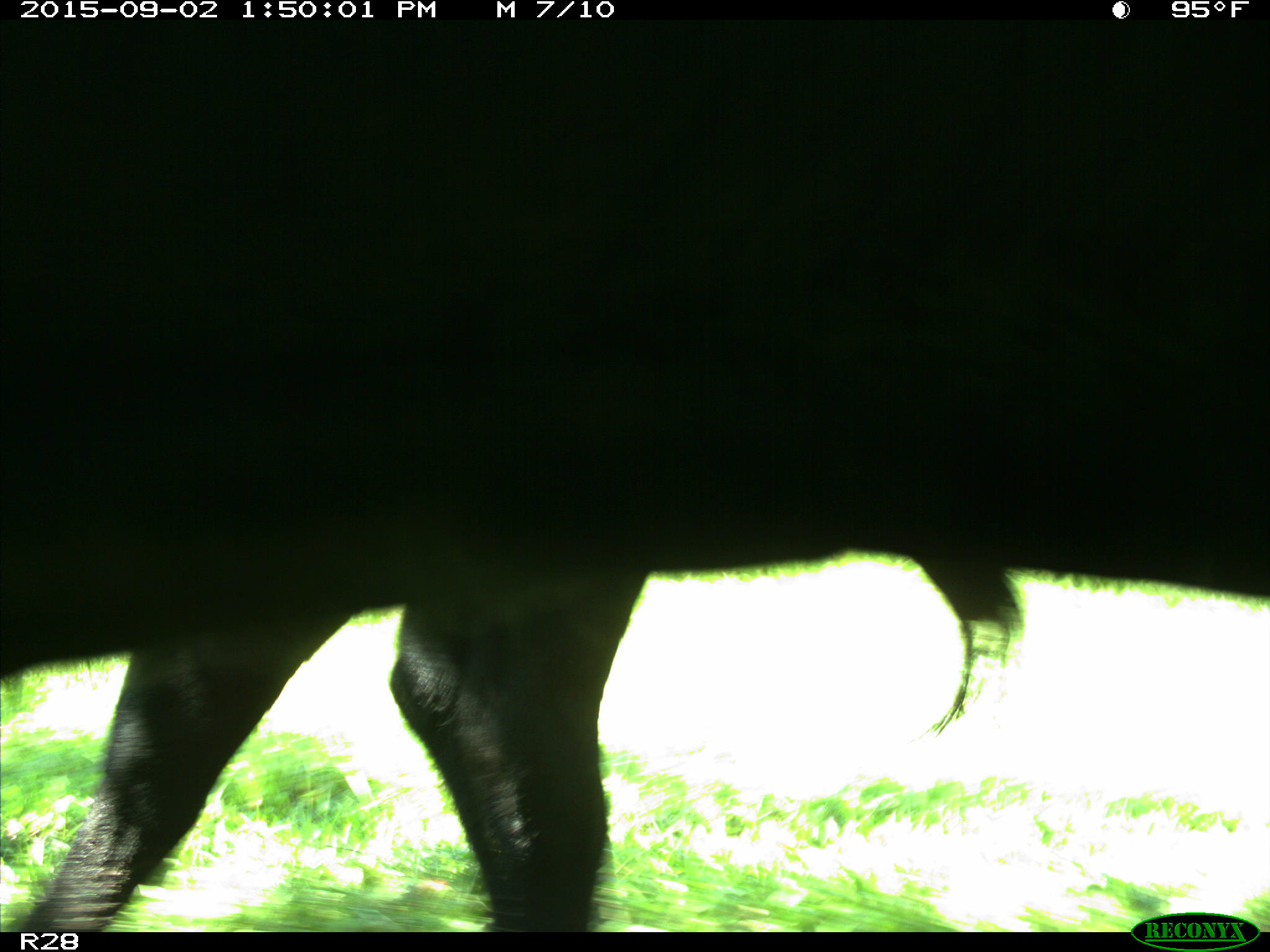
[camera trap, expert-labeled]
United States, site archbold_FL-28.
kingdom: Animalia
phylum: Chordata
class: Mammalia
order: Artiodactyla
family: Bovidae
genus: Bos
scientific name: Bos taurus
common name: domestic cow